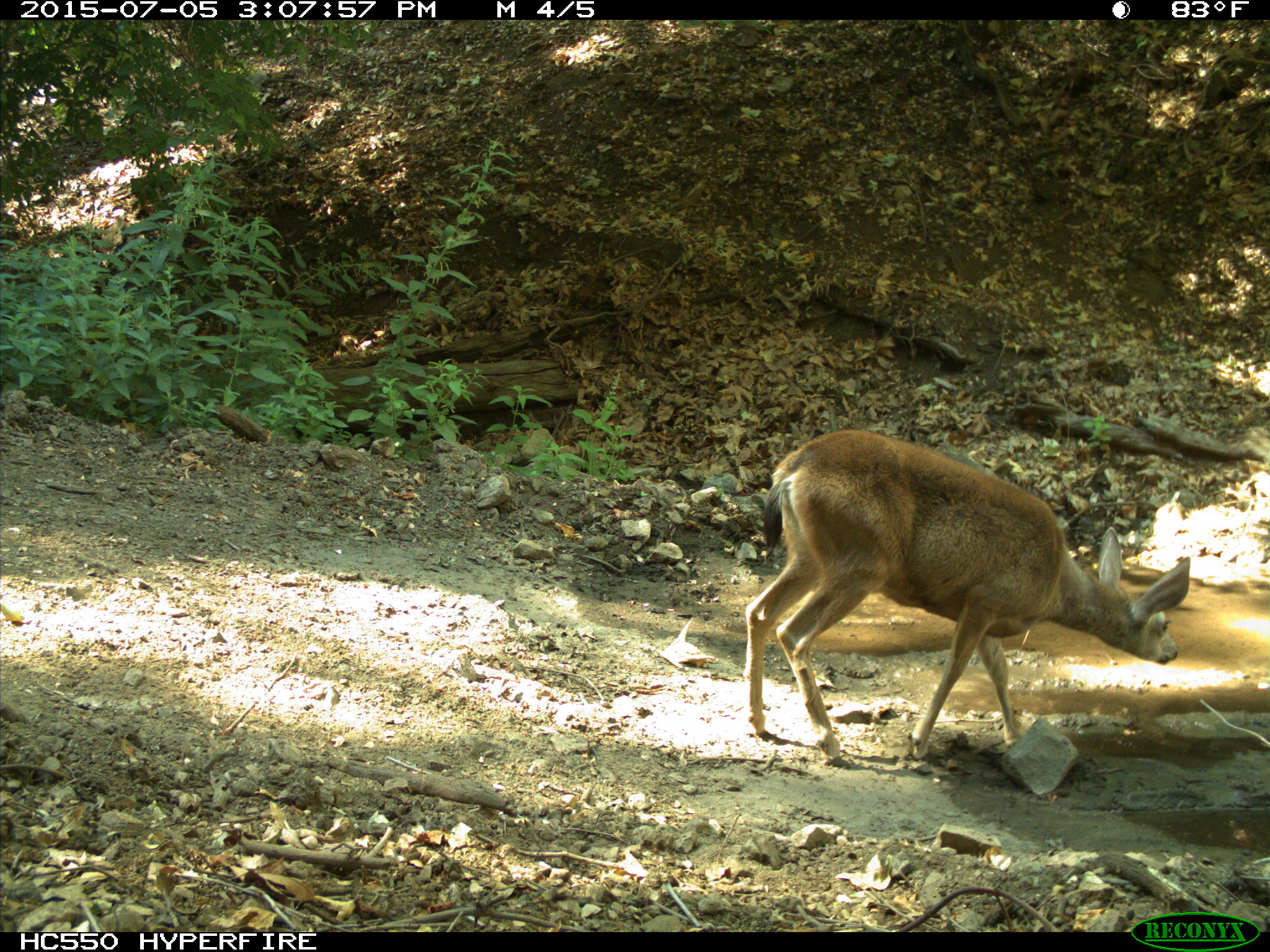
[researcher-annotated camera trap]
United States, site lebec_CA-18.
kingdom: Animalia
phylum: Chordata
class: Mammalia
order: Artiodactyla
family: Cervidae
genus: Odocoileus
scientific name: Odocoileus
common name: deer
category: unidentified deer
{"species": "unidentified deer (deer) (Odocoileus)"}